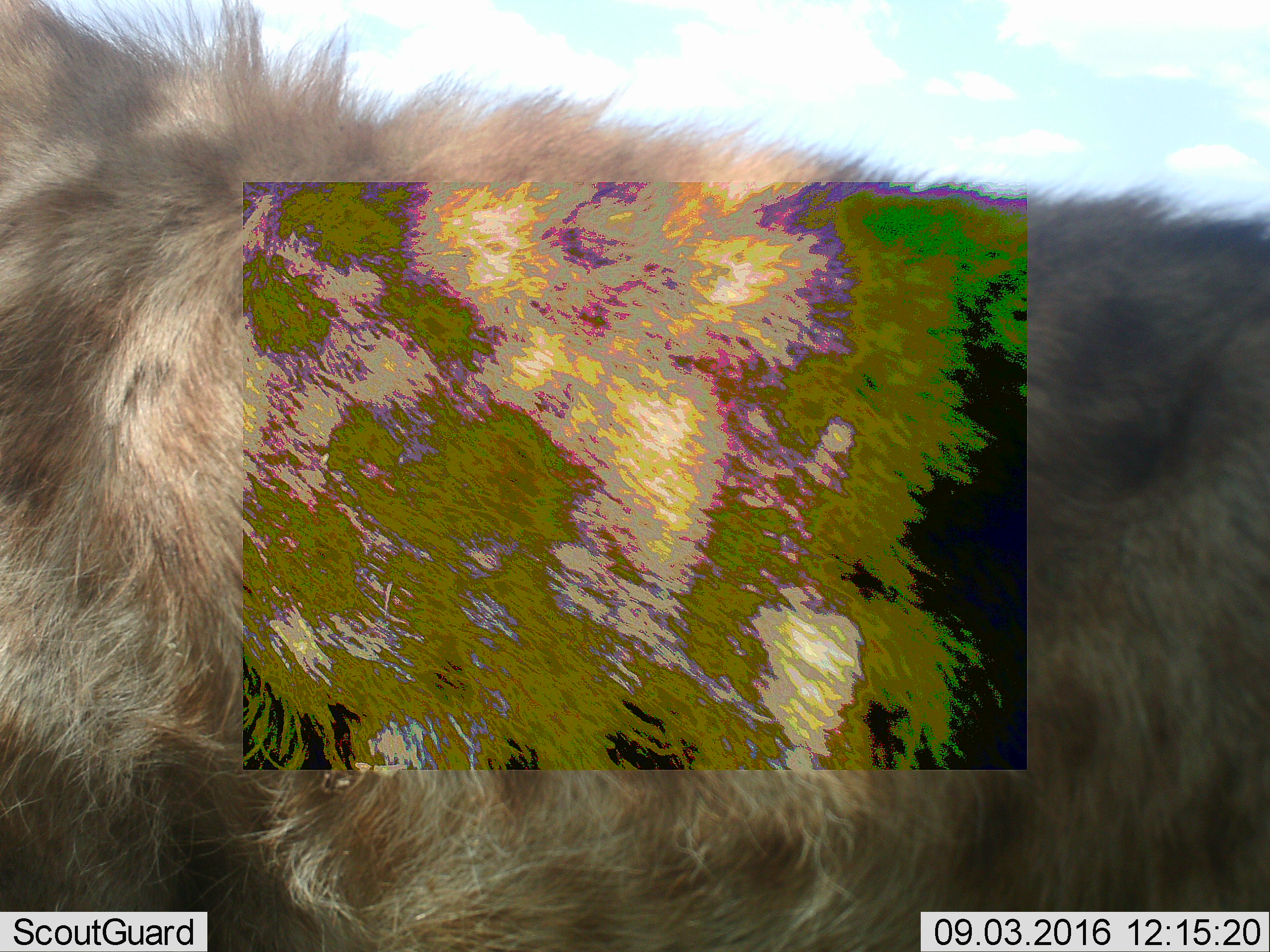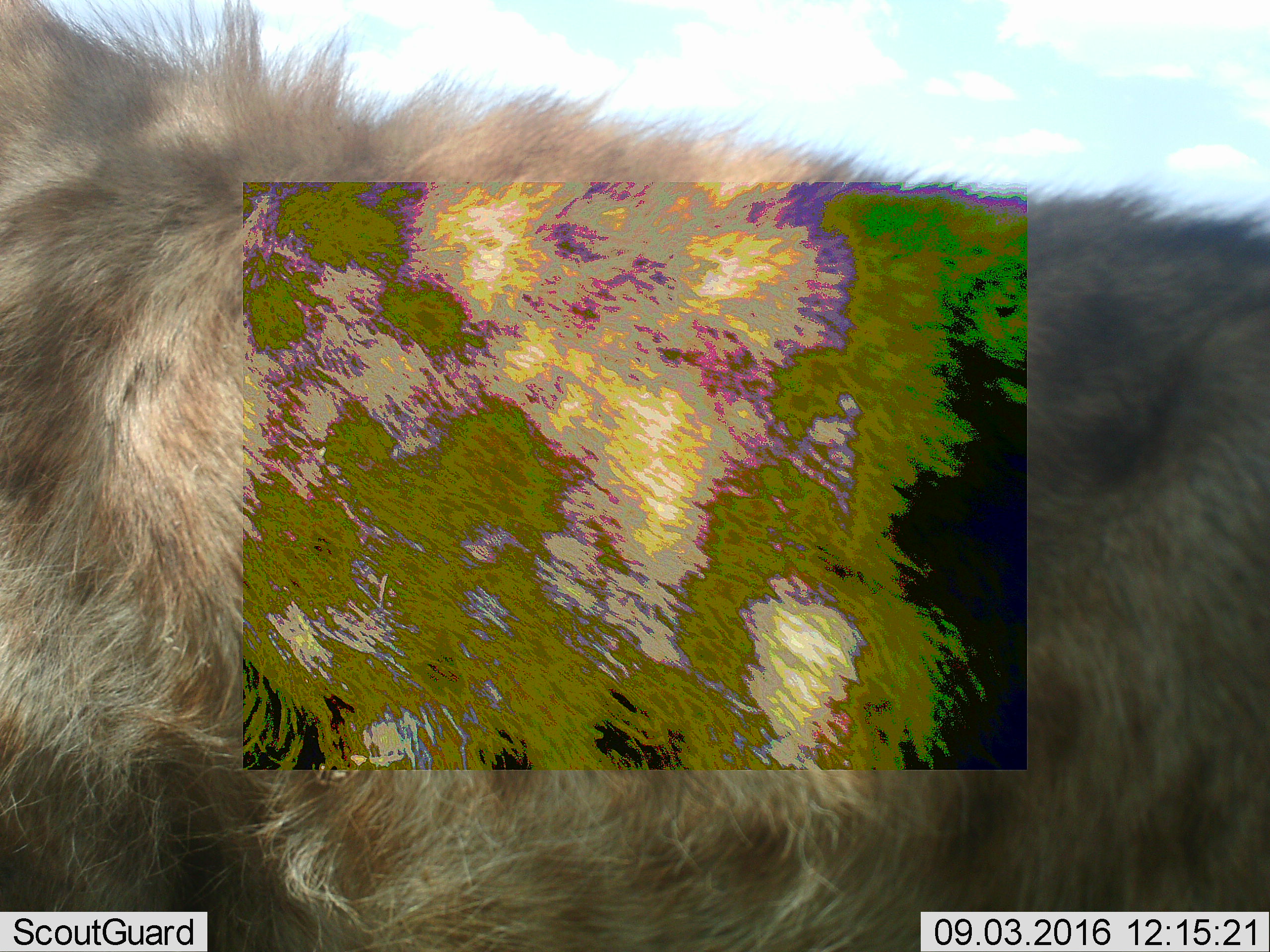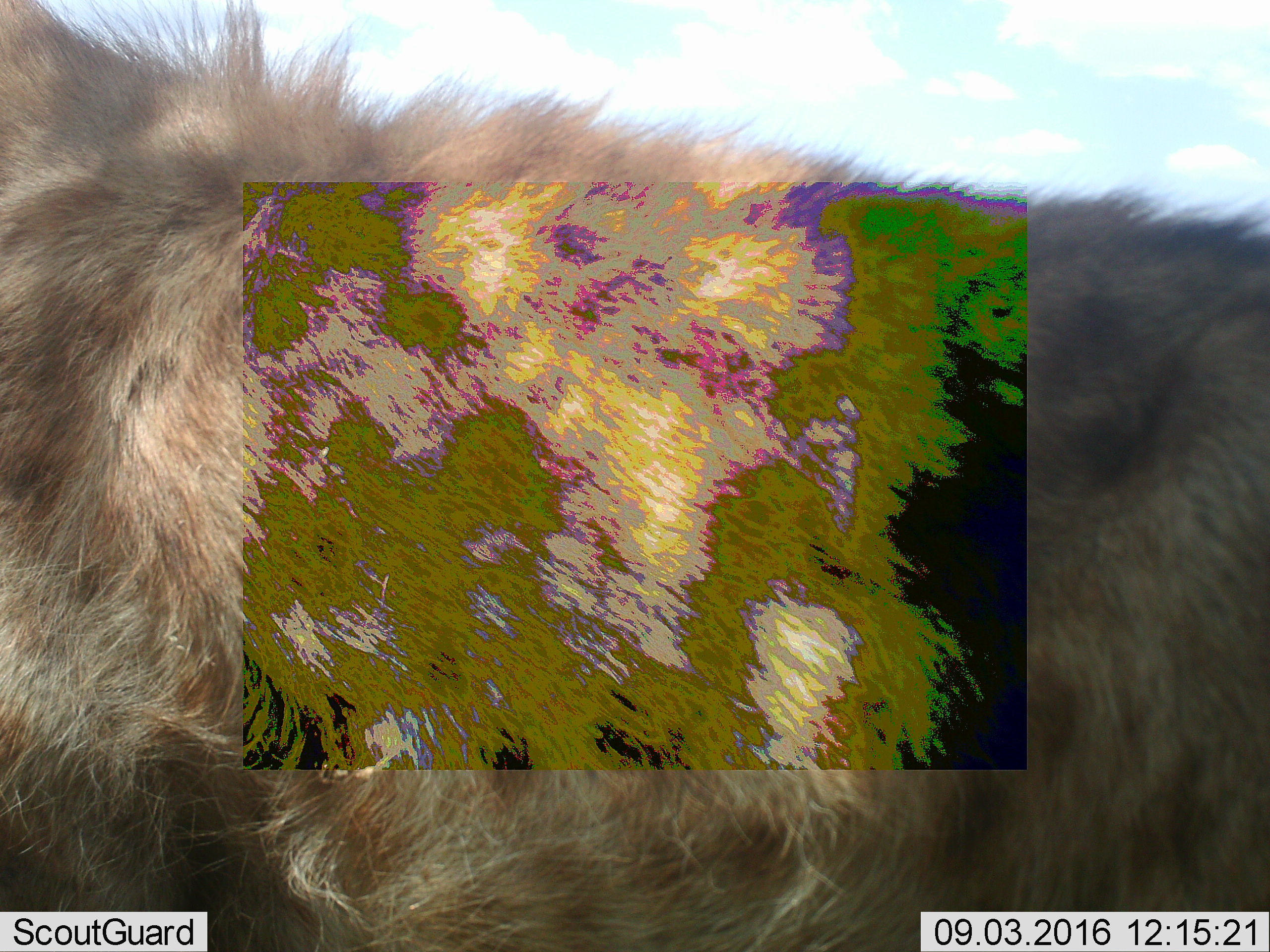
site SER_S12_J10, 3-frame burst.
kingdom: Animalia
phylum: Chordata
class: Mammalia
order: Carnivora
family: Hyaenidae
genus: Crocuta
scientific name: Crocuta crocuta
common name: spotted hyena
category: hyenaspotted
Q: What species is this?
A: Hyenaspotted (spotted hyena) (Crocuta crocuta).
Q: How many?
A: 1.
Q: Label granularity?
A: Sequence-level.